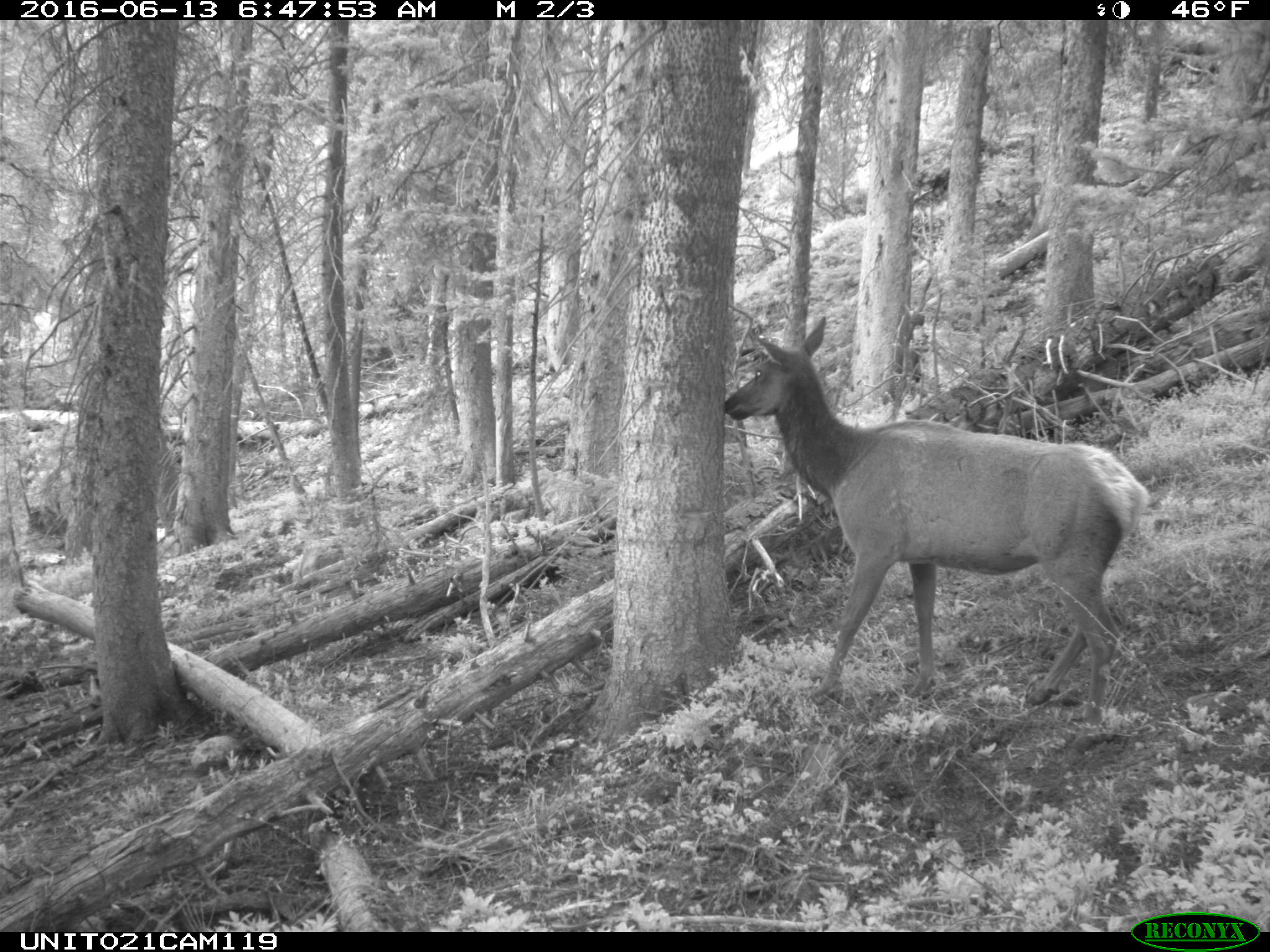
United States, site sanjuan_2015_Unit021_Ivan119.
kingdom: Animalia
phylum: Chordata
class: Mammalia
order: Artiodactyla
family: Cervidae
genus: Cervus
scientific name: Cervus elaphus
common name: red deer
Cervus elaphus (red deer).